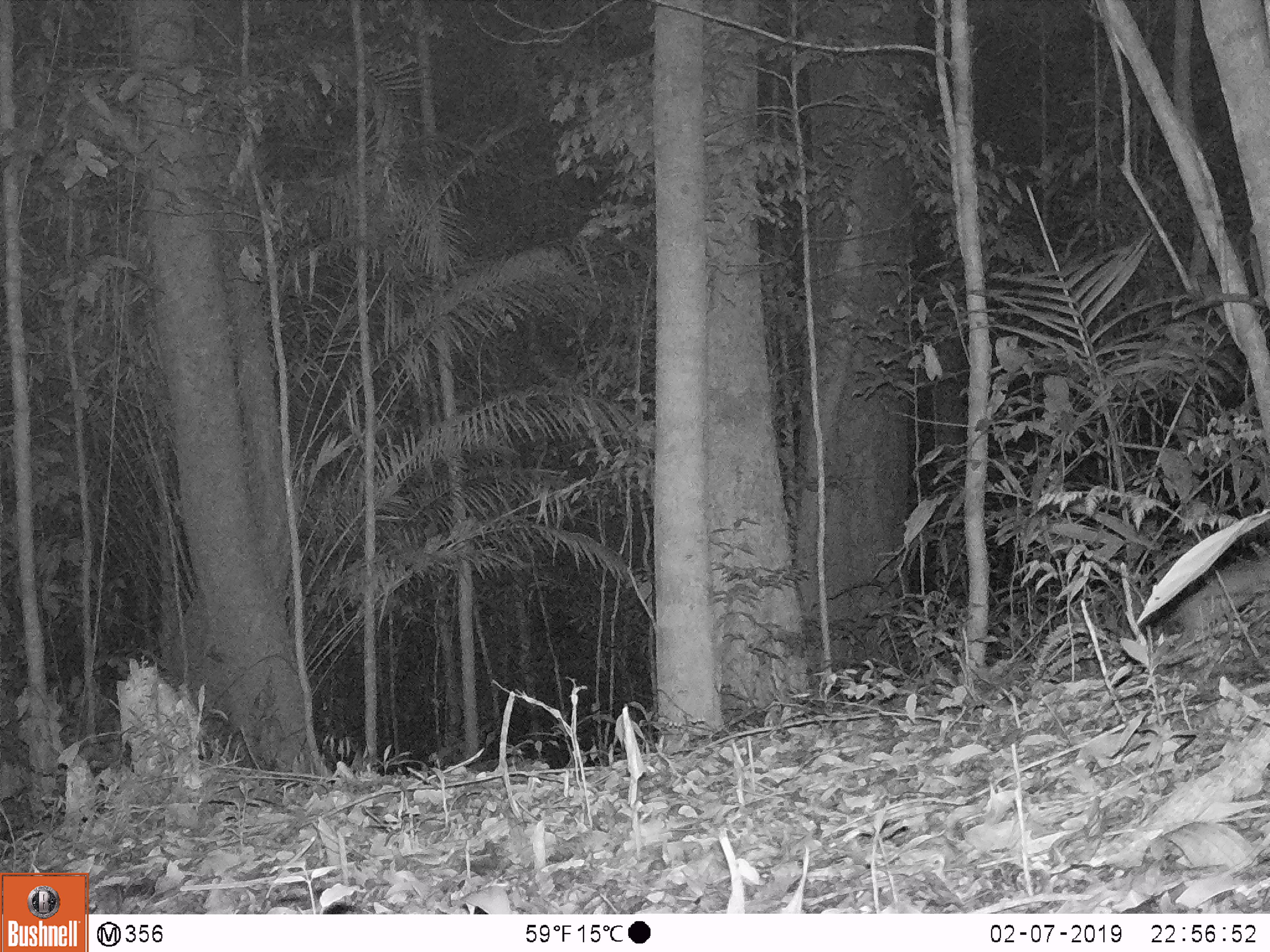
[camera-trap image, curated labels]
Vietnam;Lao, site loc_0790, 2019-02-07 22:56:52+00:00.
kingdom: Animalia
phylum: Chordata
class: Mammalia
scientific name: Mammalia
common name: mammal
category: unidentified small mammal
Unidentified small mammal (mammal) (Mammalia). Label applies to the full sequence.